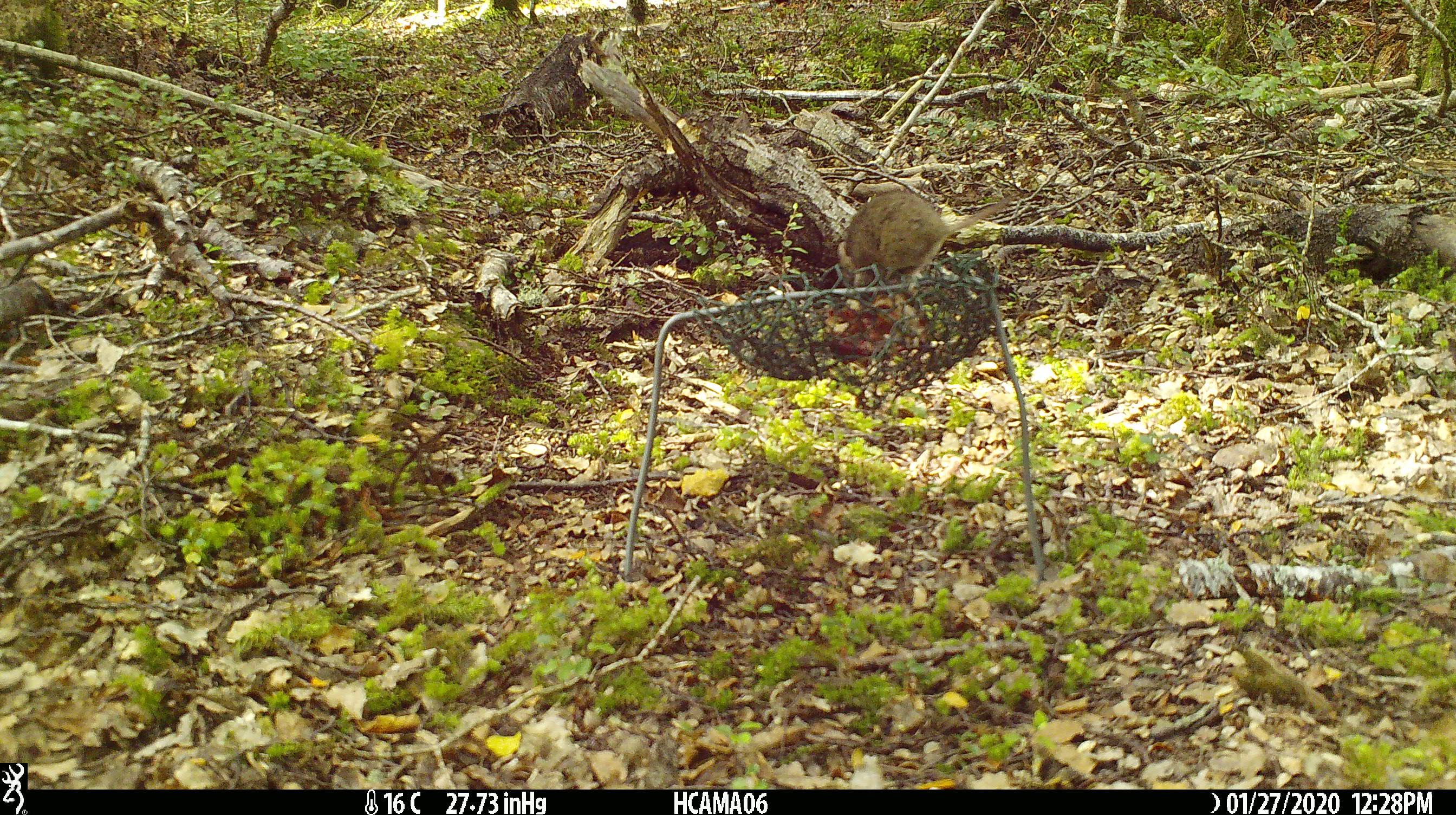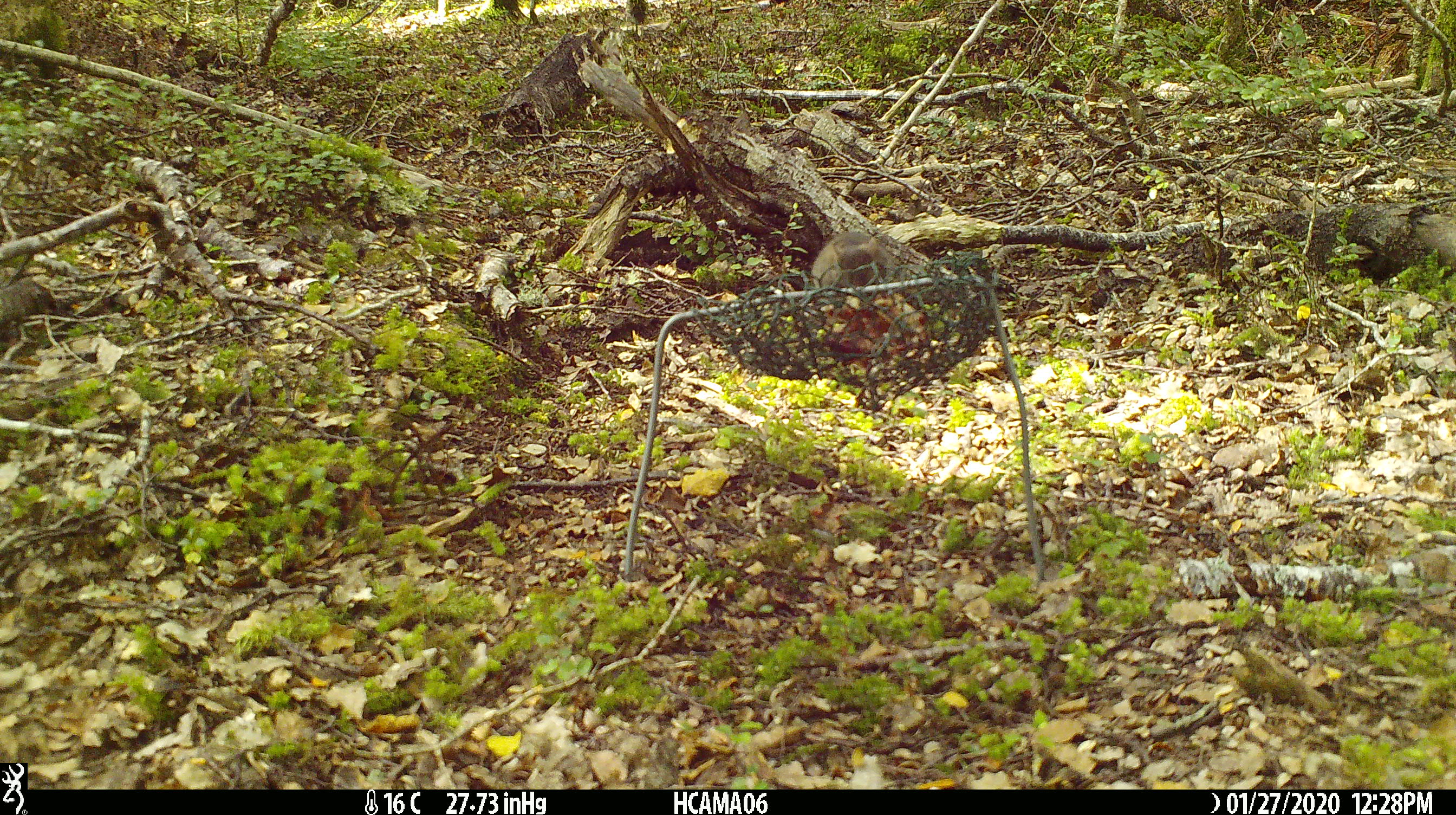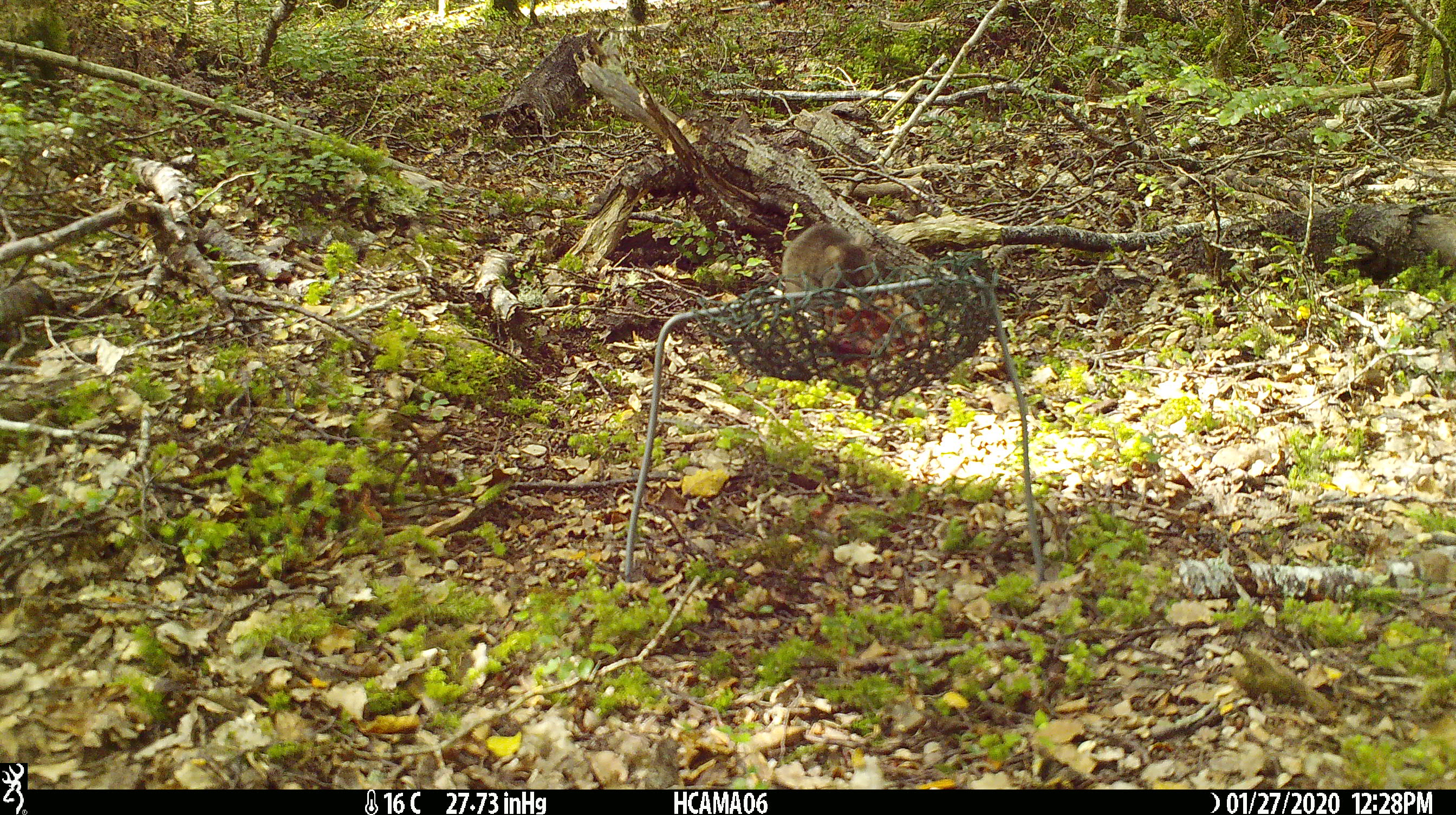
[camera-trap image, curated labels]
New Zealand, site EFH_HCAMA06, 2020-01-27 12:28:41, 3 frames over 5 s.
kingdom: Animalia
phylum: Chordata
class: Mammalia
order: Rodentia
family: Muridae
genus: Mus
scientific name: Mus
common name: mouse